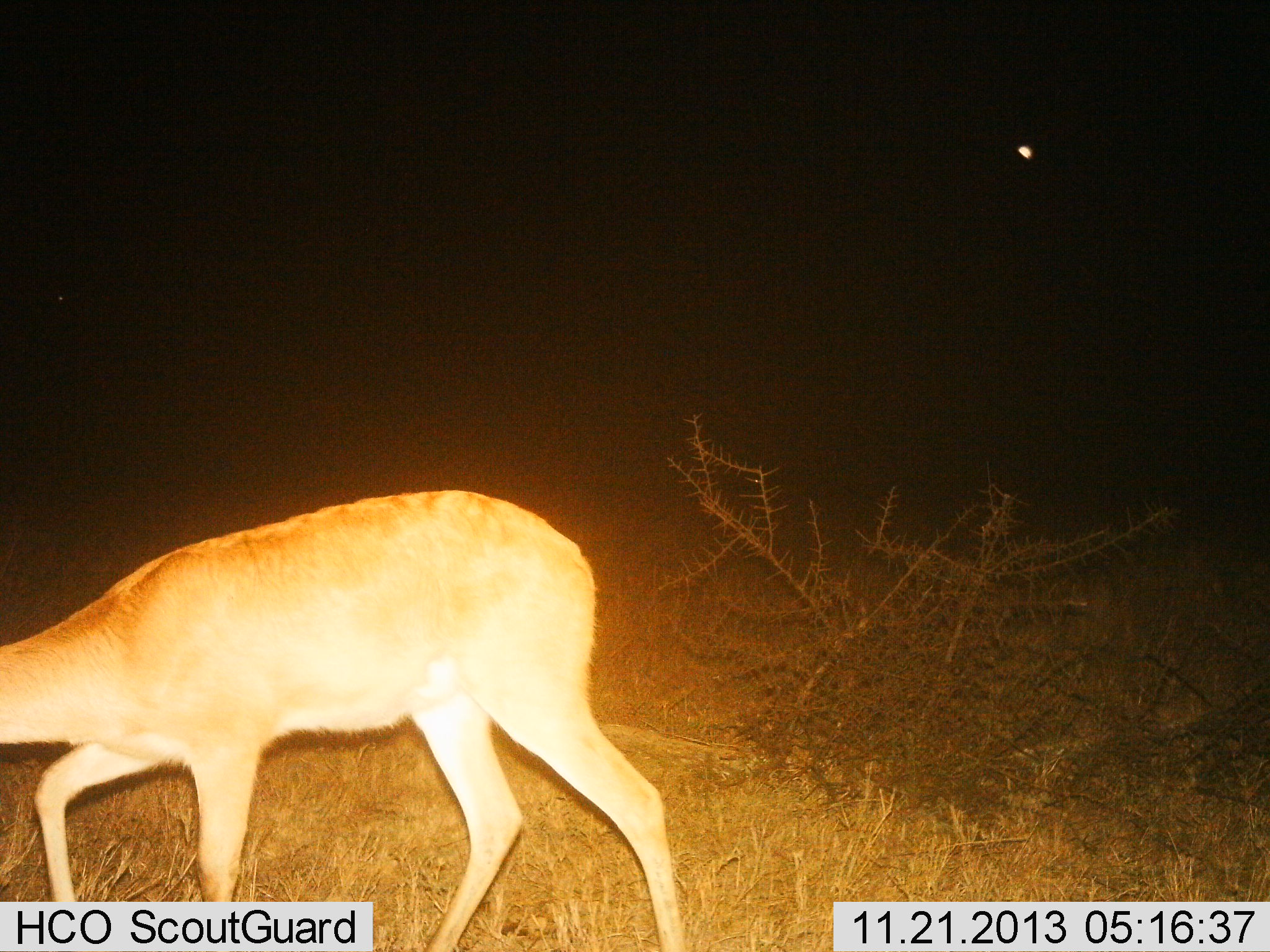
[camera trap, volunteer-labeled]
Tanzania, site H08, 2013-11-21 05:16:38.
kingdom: Animalia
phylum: Chordata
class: Mammalia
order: Artiodactyla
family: Bovidae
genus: Redunca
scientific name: Redunca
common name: reedbuck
Reedbuck (Redunca), count 1. Behavior (volunteer vote fractions): standing 40%, resting 0%, moving 60%, interacting 0%. Young present (vote fraction): 0%. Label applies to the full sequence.